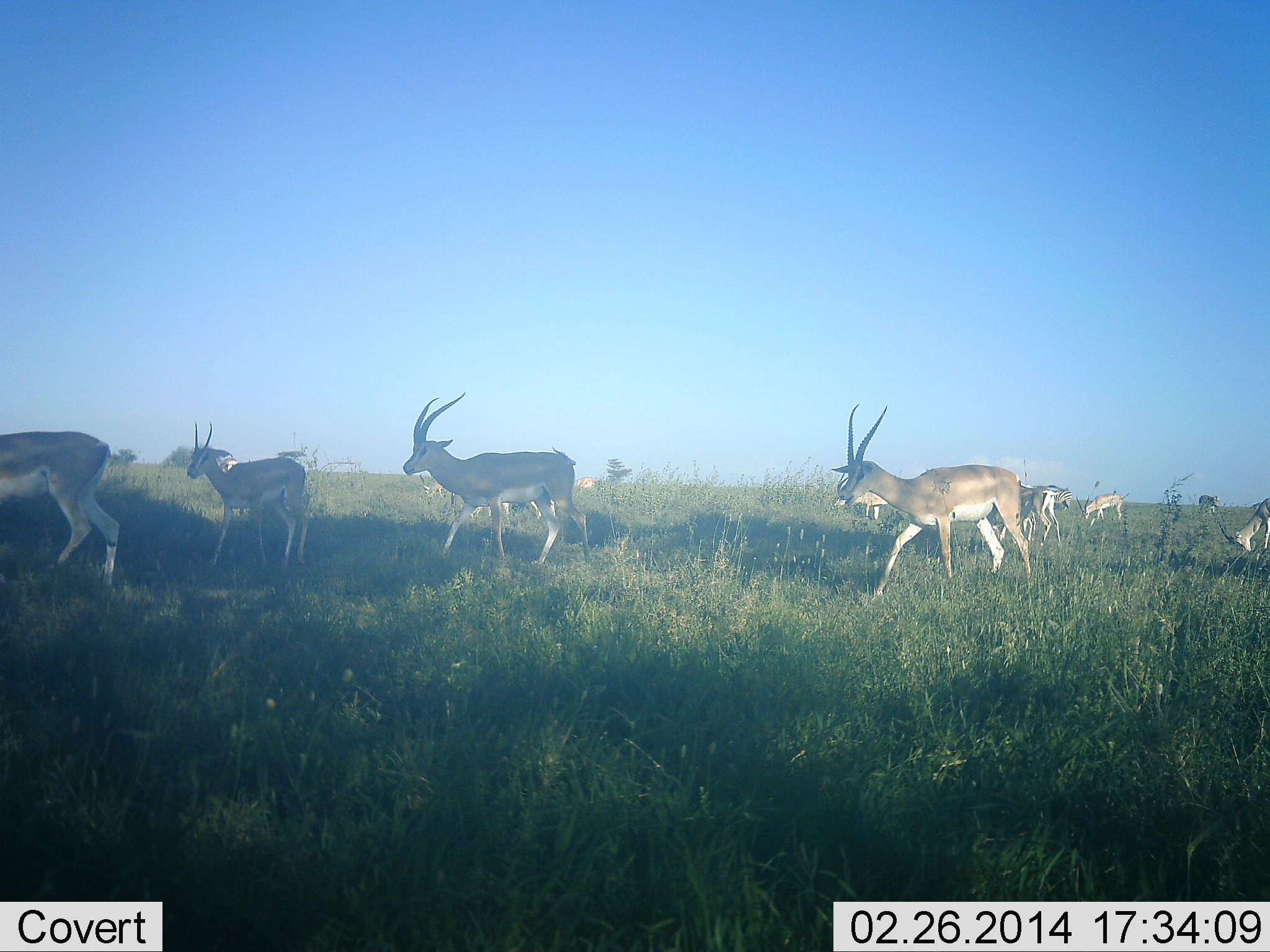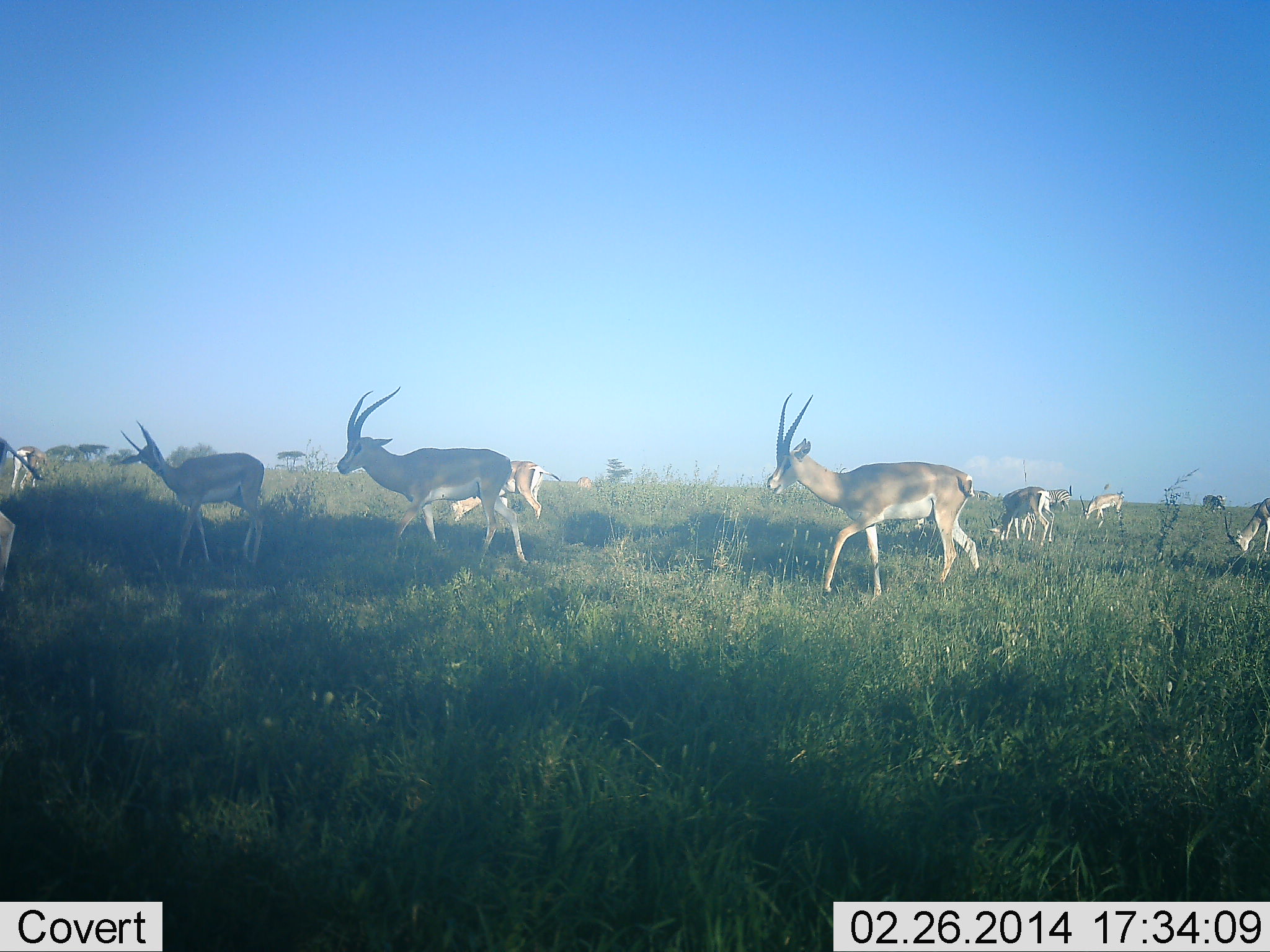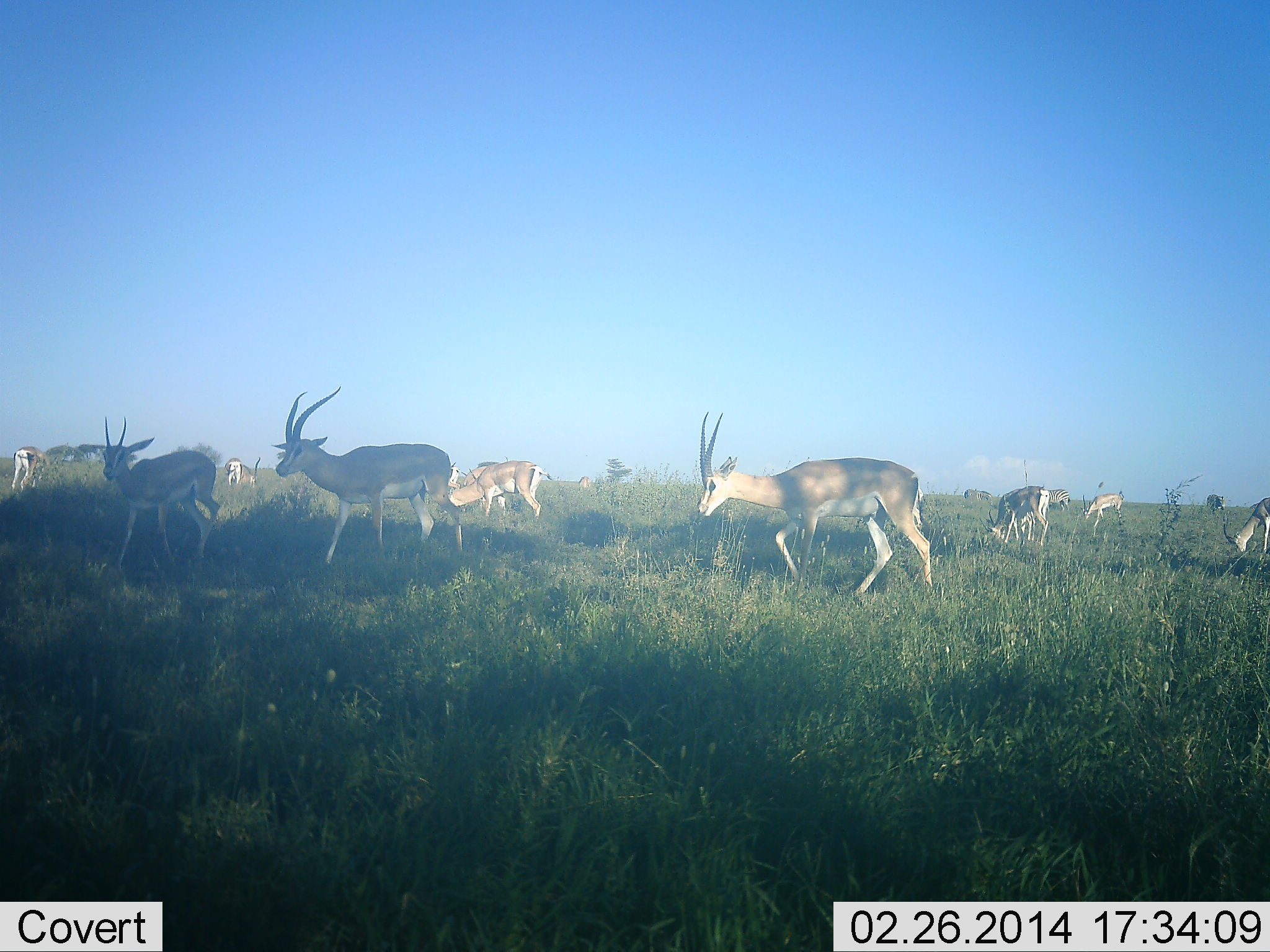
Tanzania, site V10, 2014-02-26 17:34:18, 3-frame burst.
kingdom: Animalia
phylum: Chordata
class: Mammalia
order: Artiodactyla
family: Bovidae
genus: Nanger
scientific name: Nanger granti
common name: grant's gazelle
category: gazellegrants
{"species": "gazellegrants (grant's gazelle) (Nanger granti)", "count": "11-50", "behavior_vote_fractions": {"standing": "30%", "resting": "0%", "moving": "100%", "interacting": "0%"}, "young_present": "0%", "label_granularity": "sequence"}